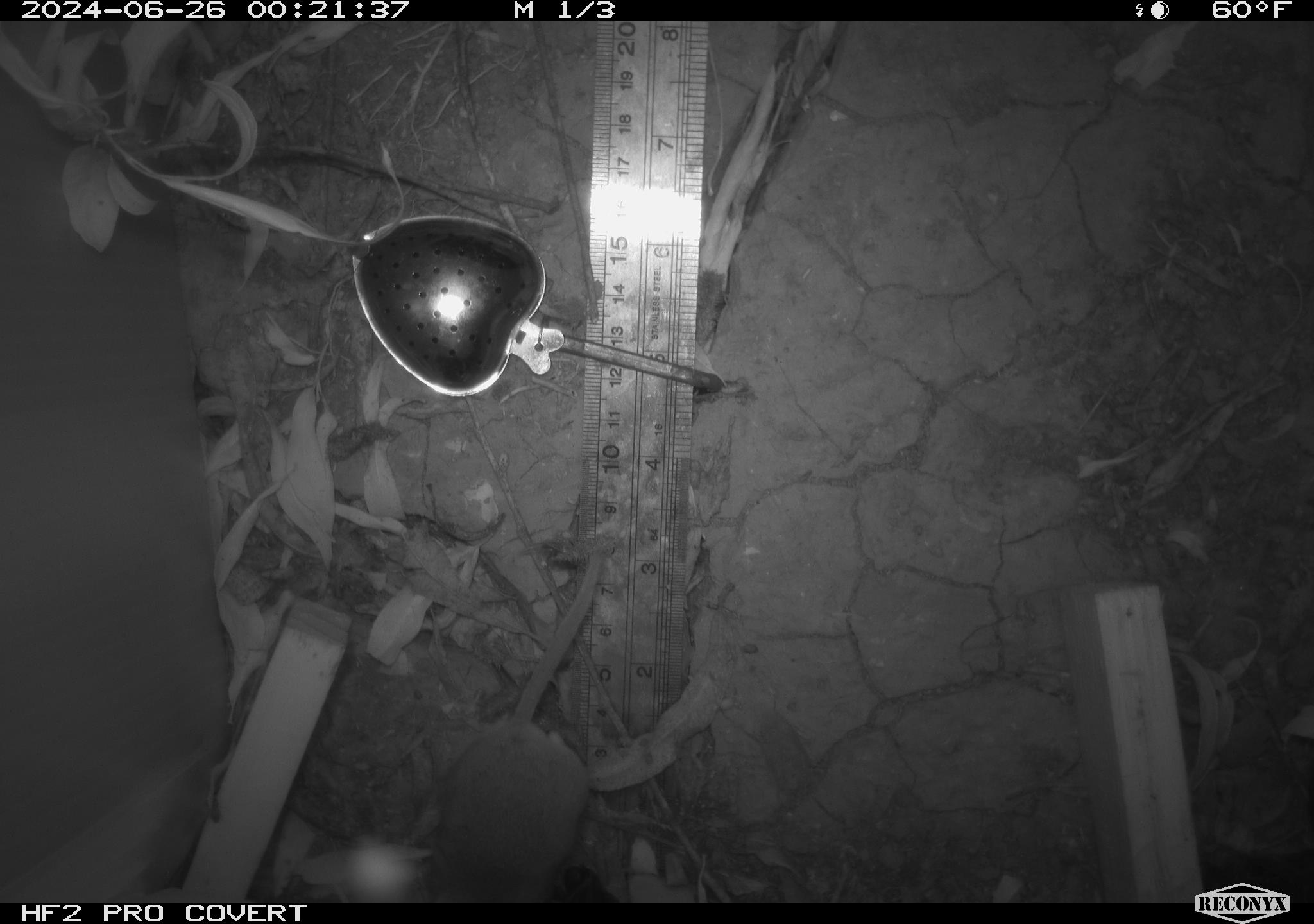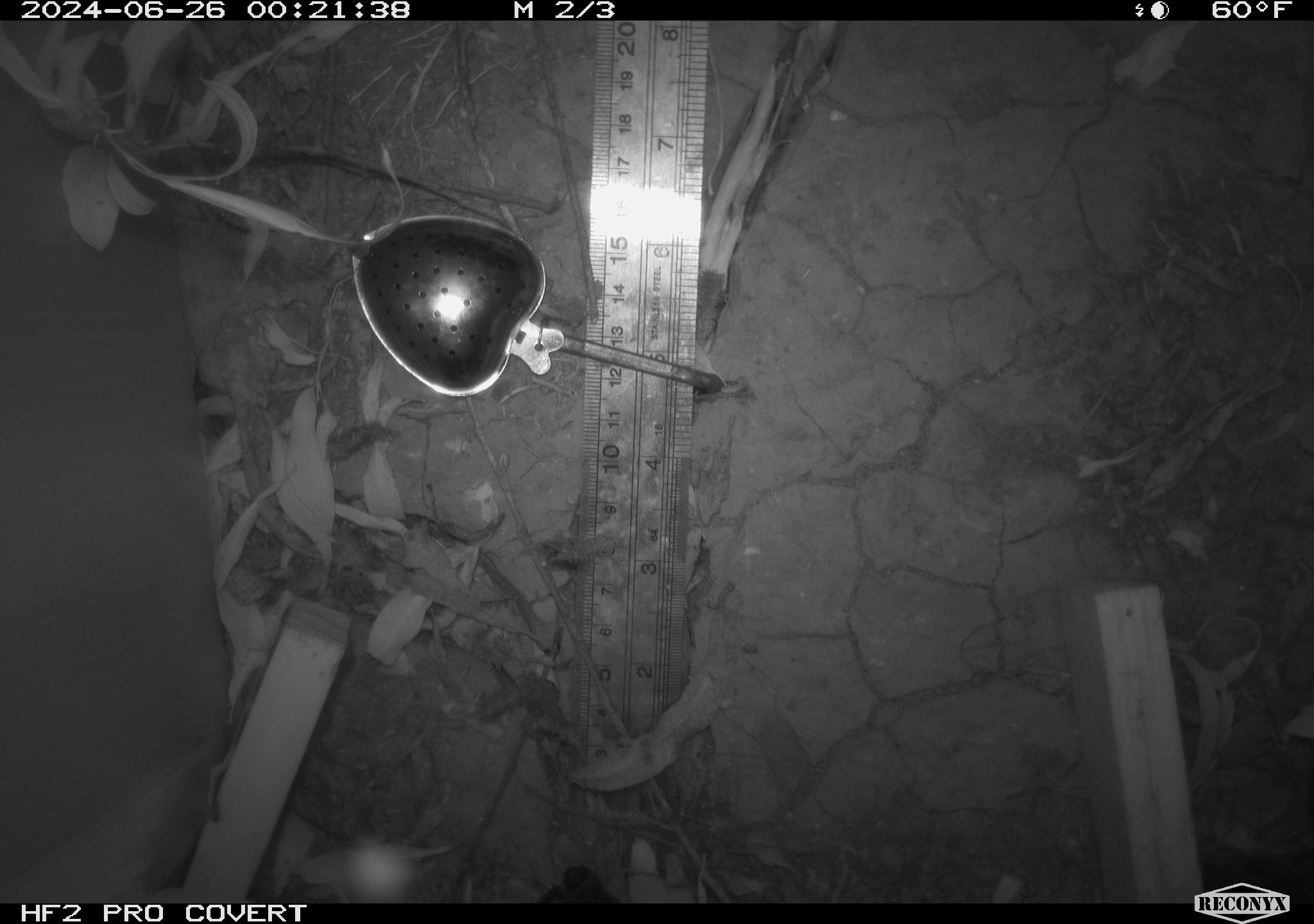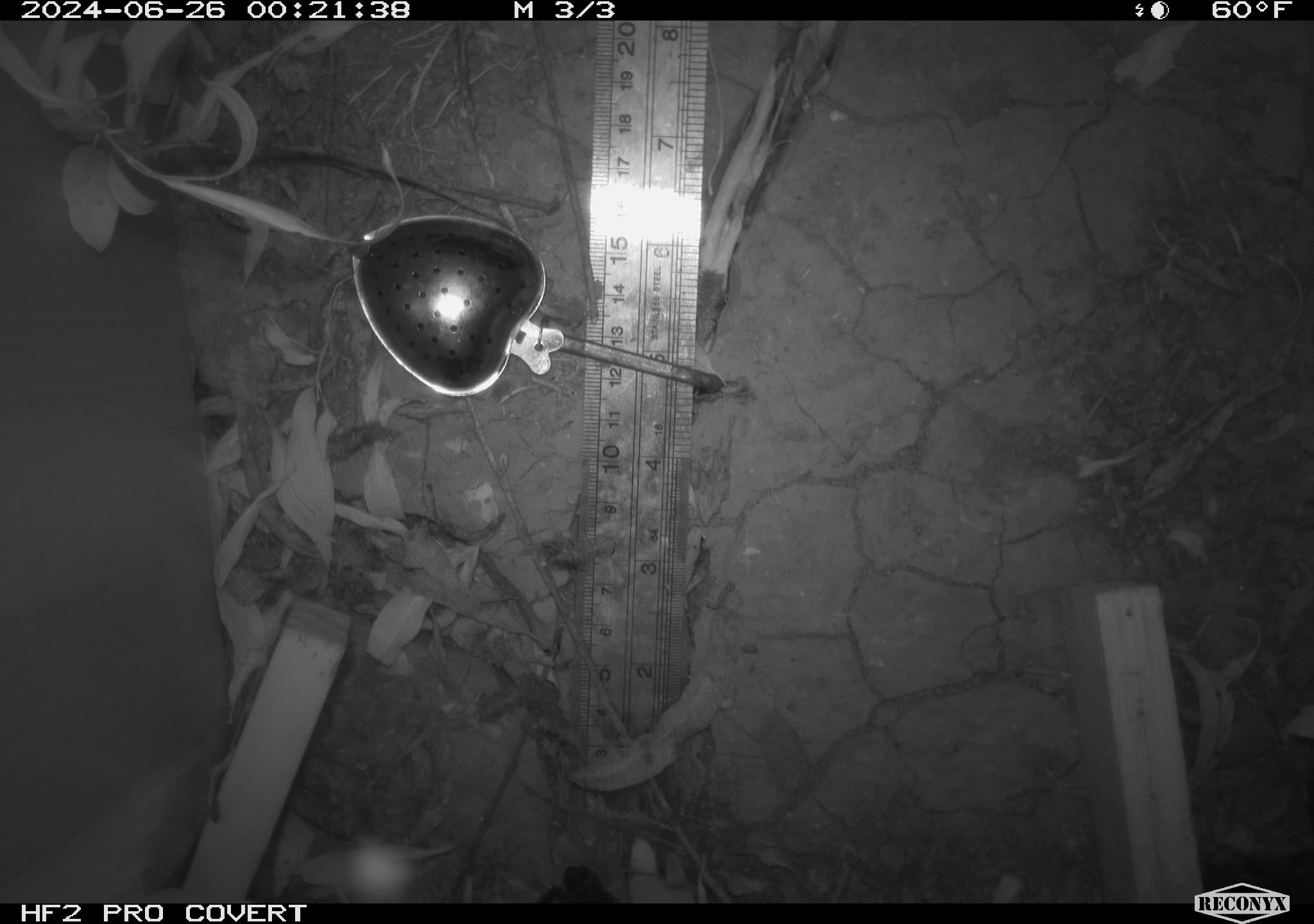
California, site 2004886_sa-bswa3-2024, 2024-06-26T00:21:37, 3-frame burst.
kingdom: Animalia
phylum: Chordata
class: Mammalia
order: Rodentia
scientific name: Rodentia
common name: mouse species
Mouse species (Rodentia).